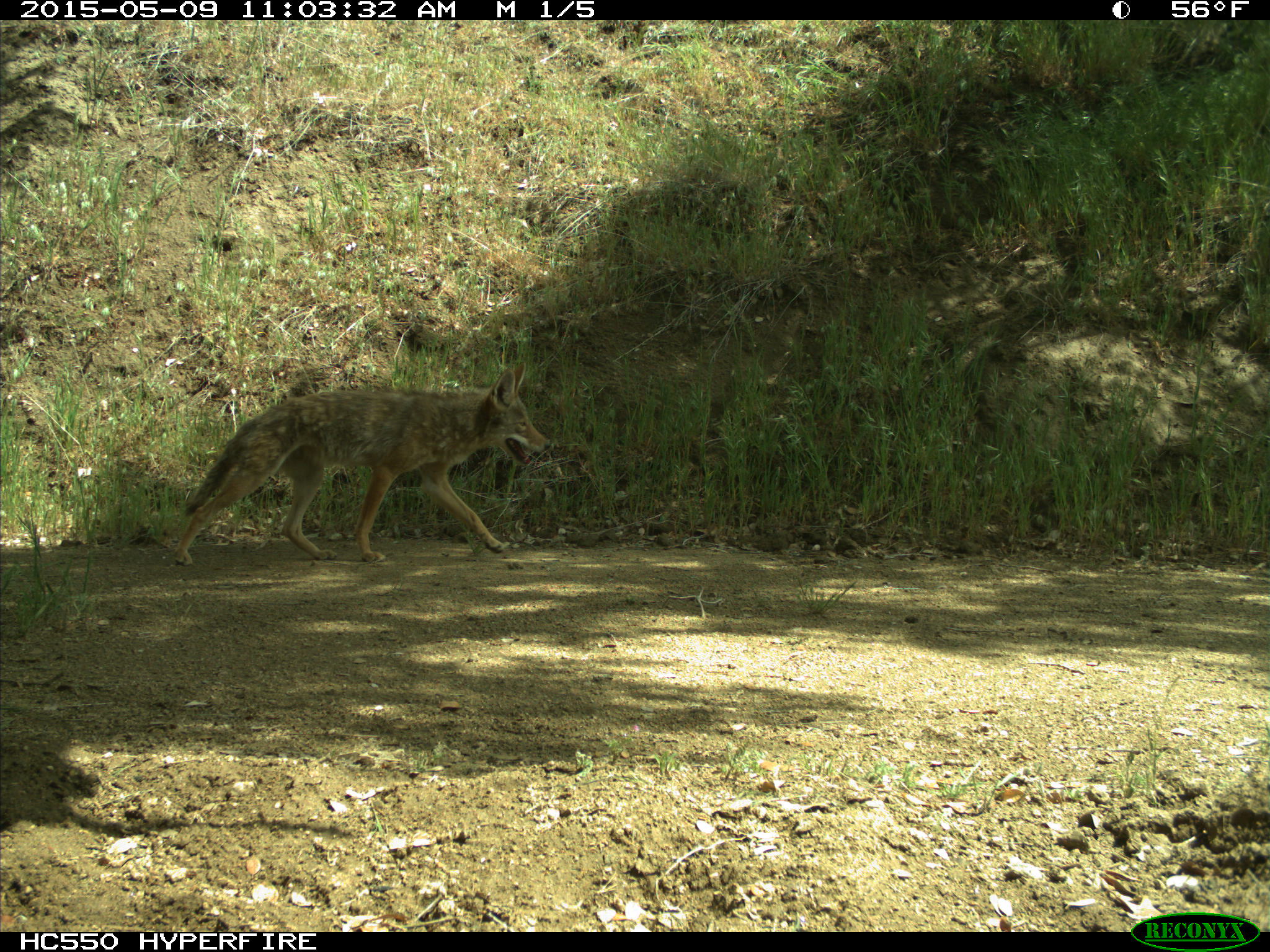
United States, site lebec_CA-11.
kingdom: Animalia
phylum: Chordata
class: Mammalia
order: Carnivora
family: Canidae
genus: Canis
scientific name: Canis latrans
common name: coyote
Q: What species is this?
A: Canis latrans (coyote).